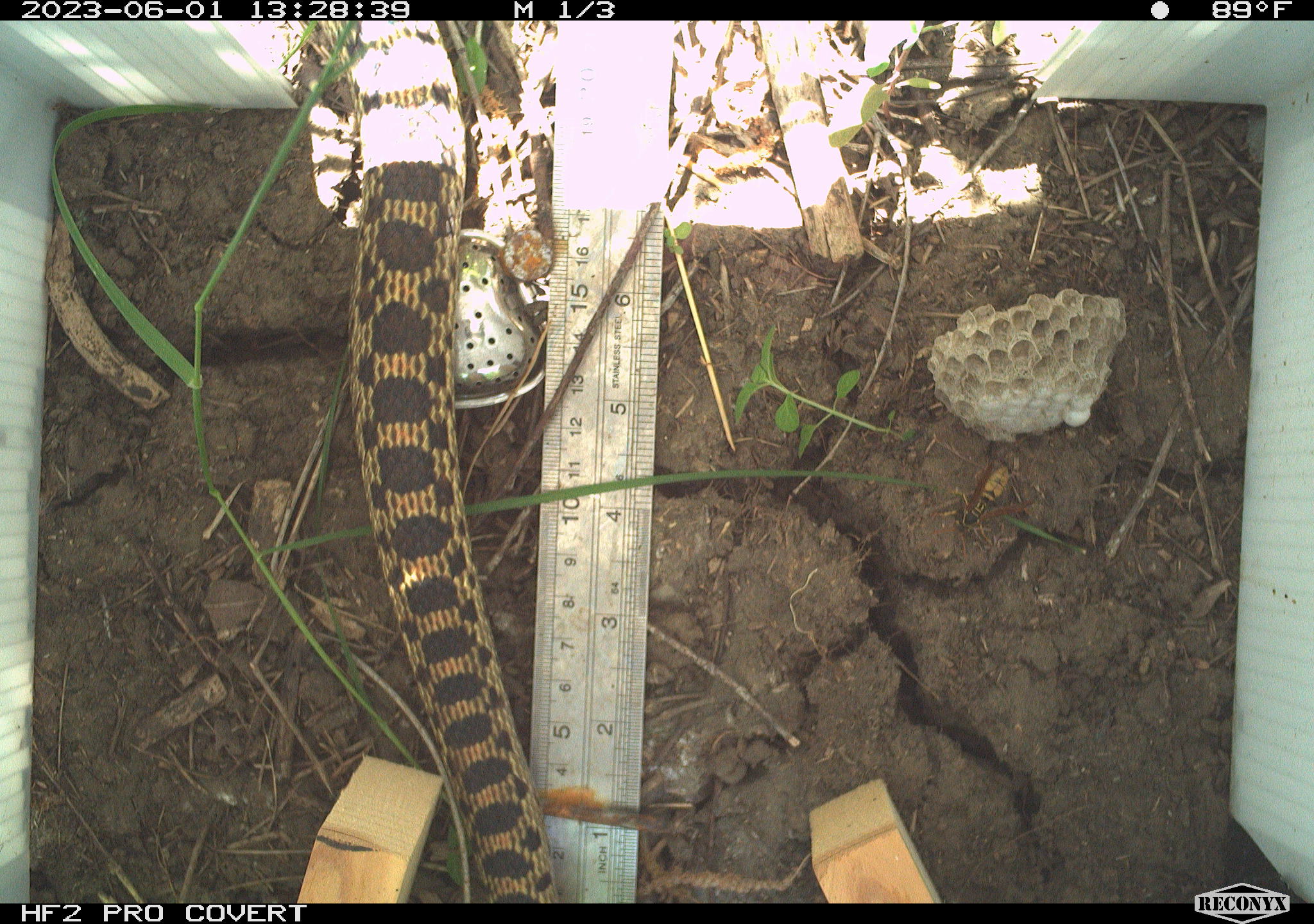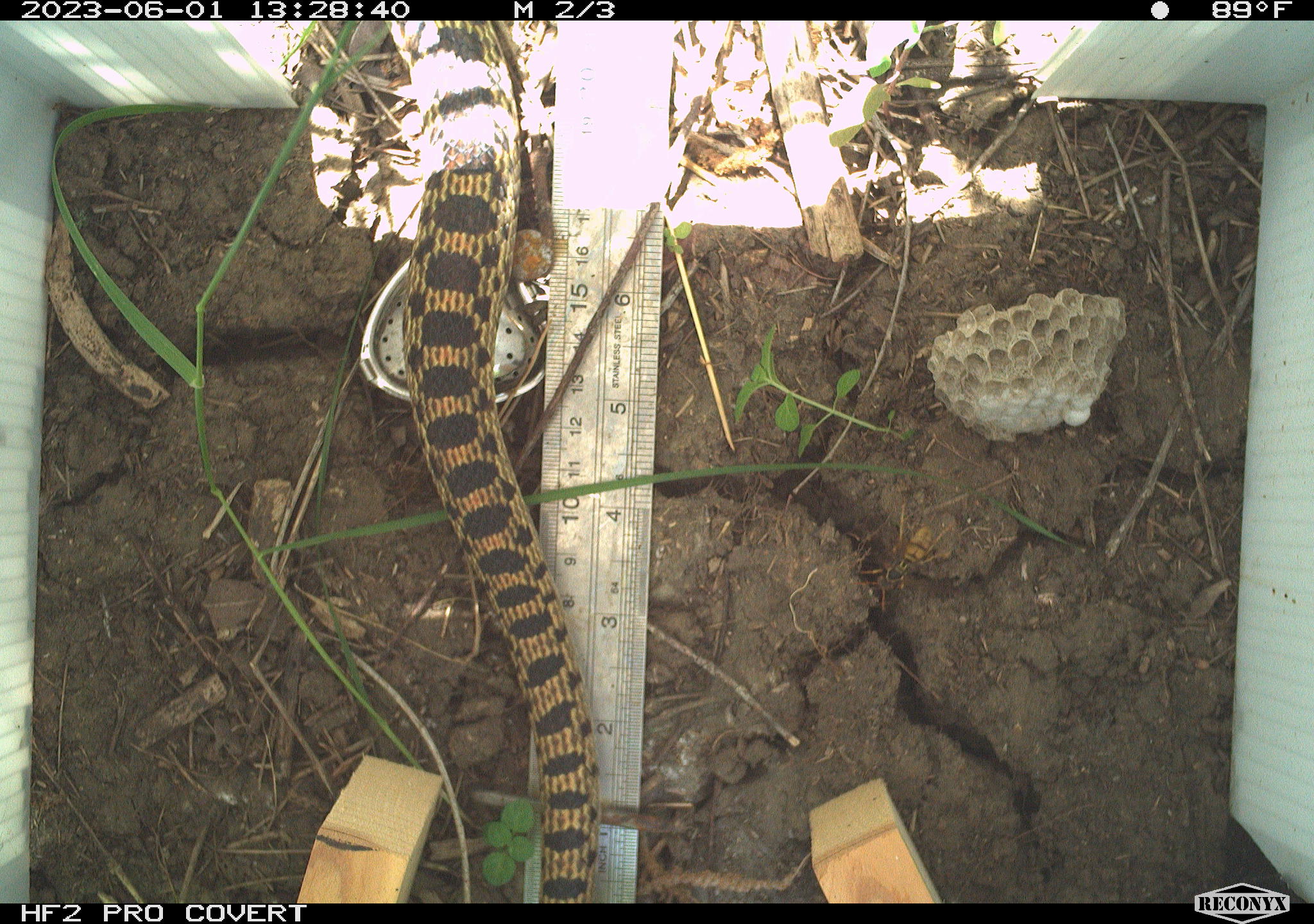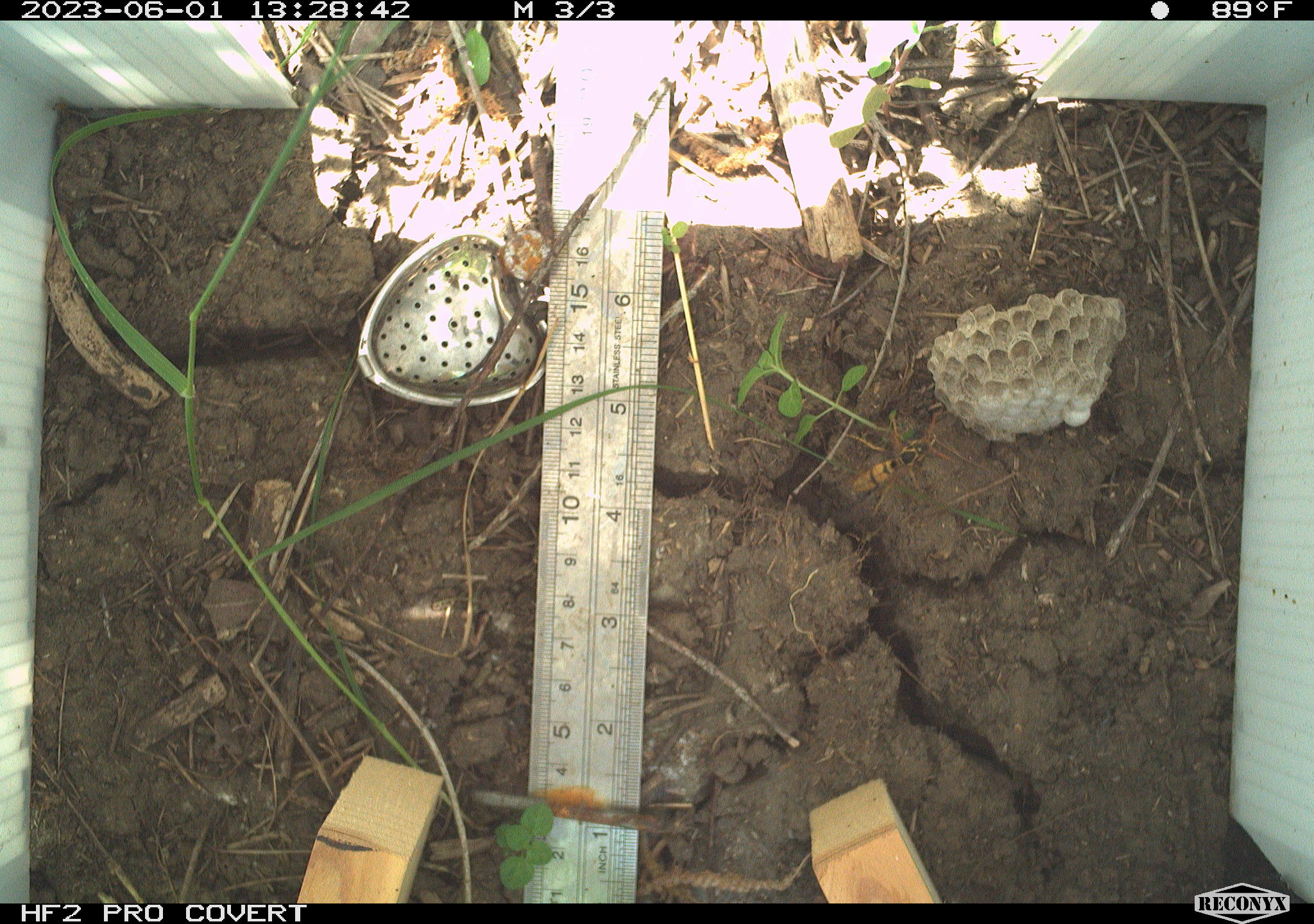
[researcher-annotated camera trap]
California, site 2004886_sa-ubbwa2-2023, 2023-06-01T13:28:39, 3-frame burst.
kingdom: Animalia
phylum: Chordata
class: Reptilia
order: Squamata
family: Colubridae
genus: Pituophis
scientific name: Pituophis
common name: bullsnakes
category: pituophis species